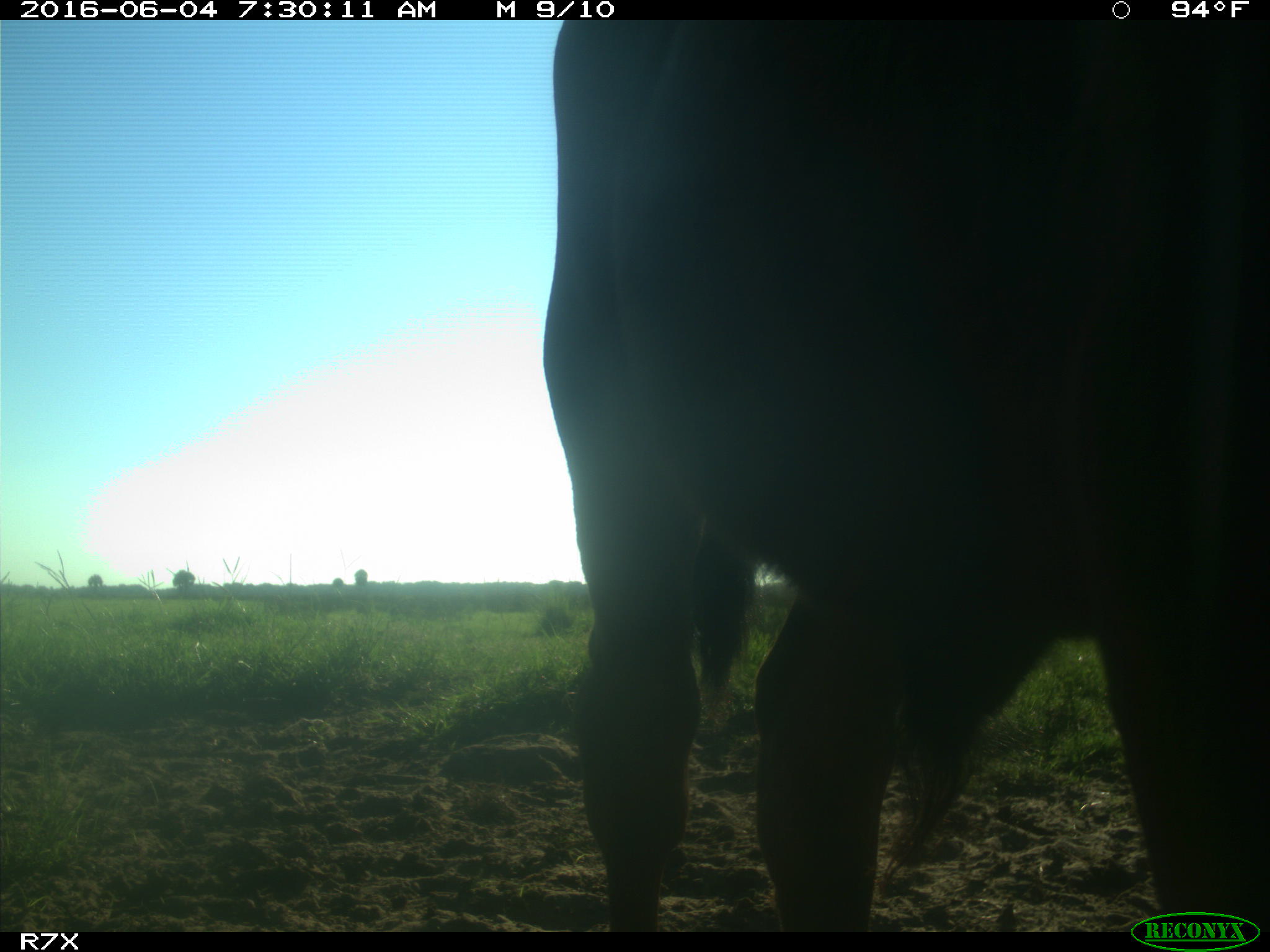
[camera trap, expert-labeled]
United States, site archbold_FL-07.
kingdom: Animalia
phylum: Chordata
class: Mammalia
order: Artiodactyla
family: Bovidae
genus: Bos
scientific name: Bos taurus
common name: domestic cow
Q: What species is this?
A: Bos taurus (domestic cow).